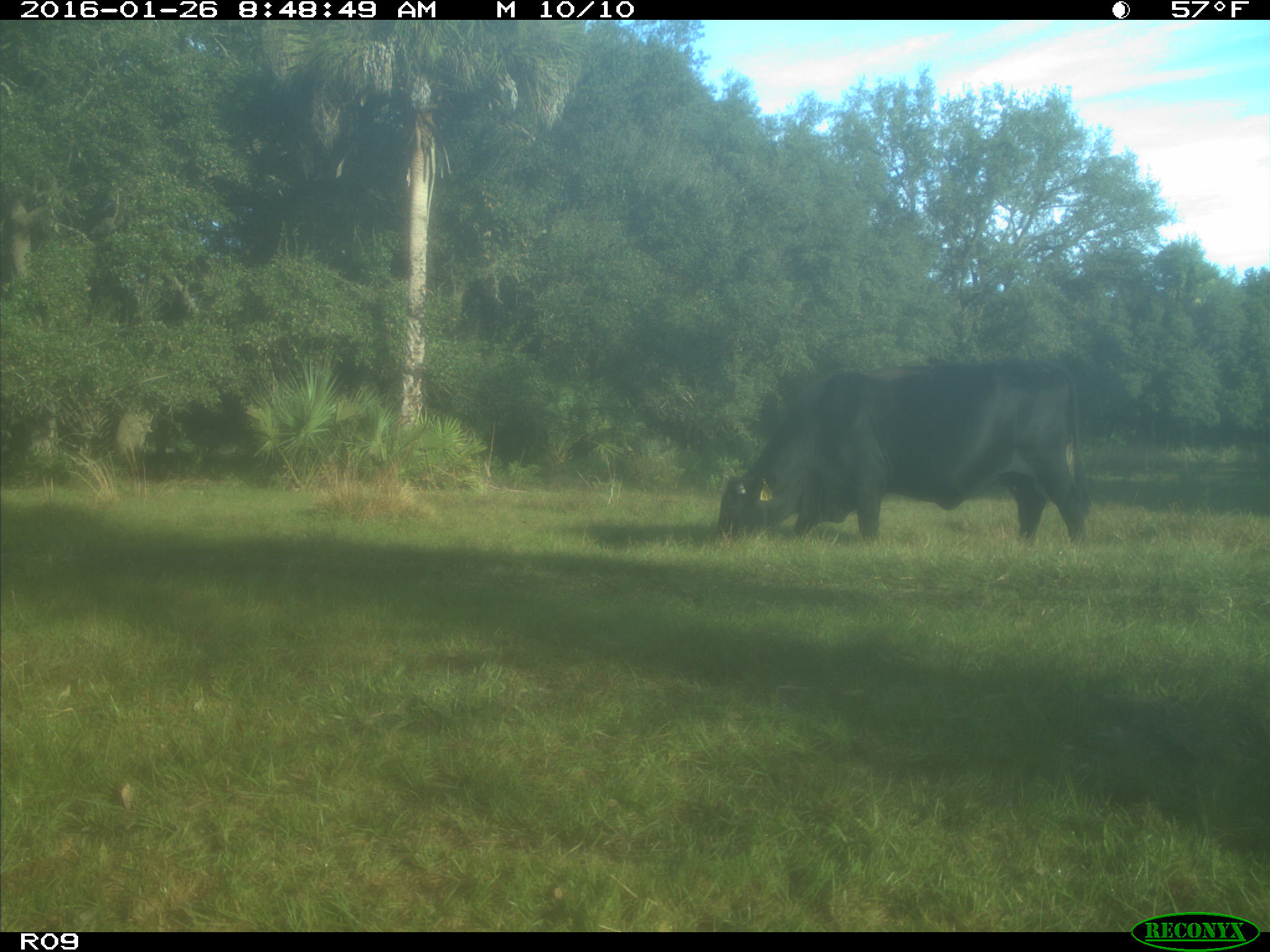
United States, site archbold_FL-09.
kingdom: Animalia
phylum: Chordata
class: Mammalia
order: Artiodactyla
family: Bovidae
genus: Bos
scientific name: Bos taurus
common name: domestic cow